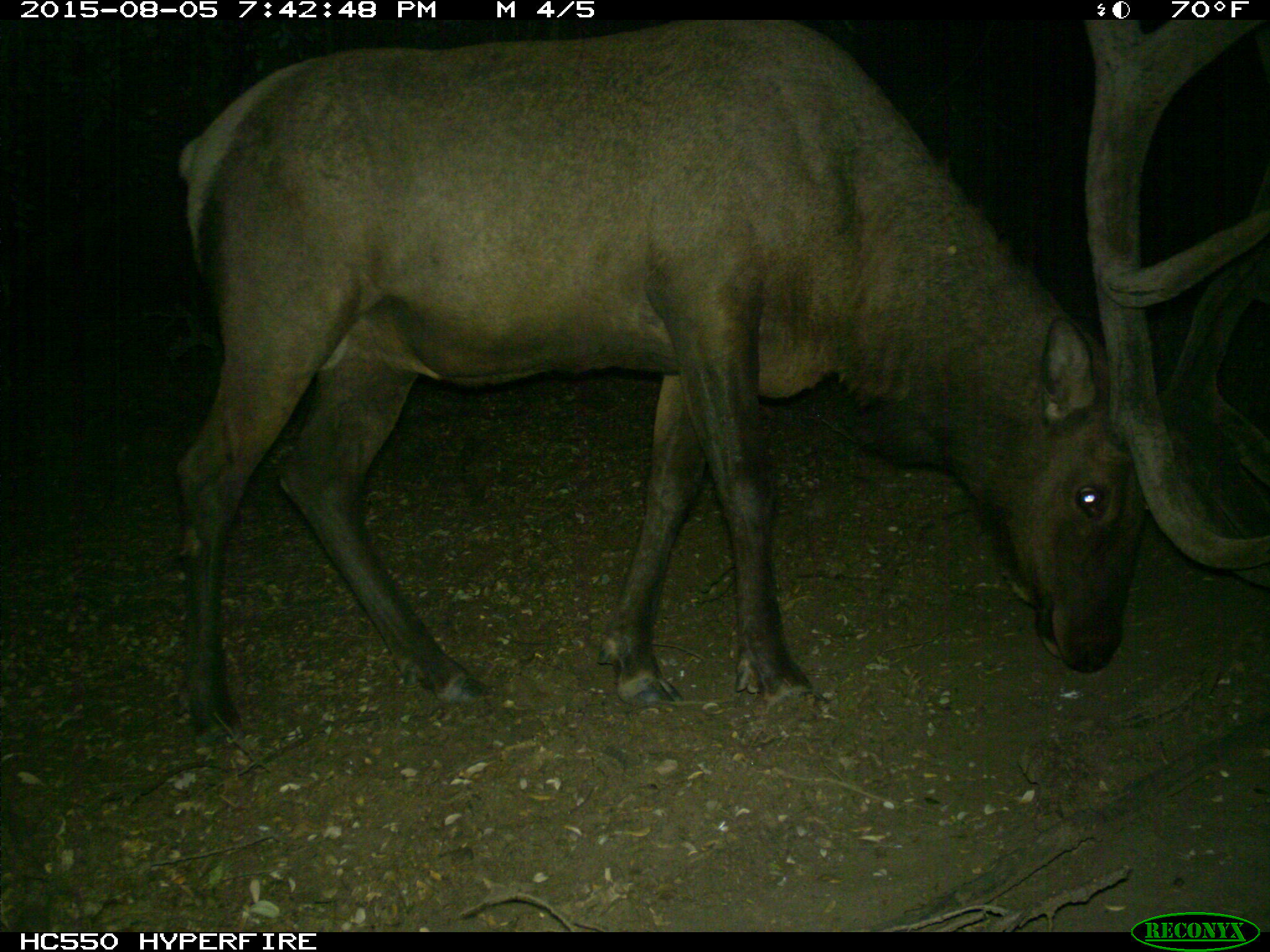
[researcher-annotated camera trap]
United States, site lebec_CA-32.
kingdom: Animalia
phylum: Chordata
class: Mammalia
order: Artiodactyla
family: Cervidae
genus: Cervus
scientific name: Cervus canadensis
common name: elk